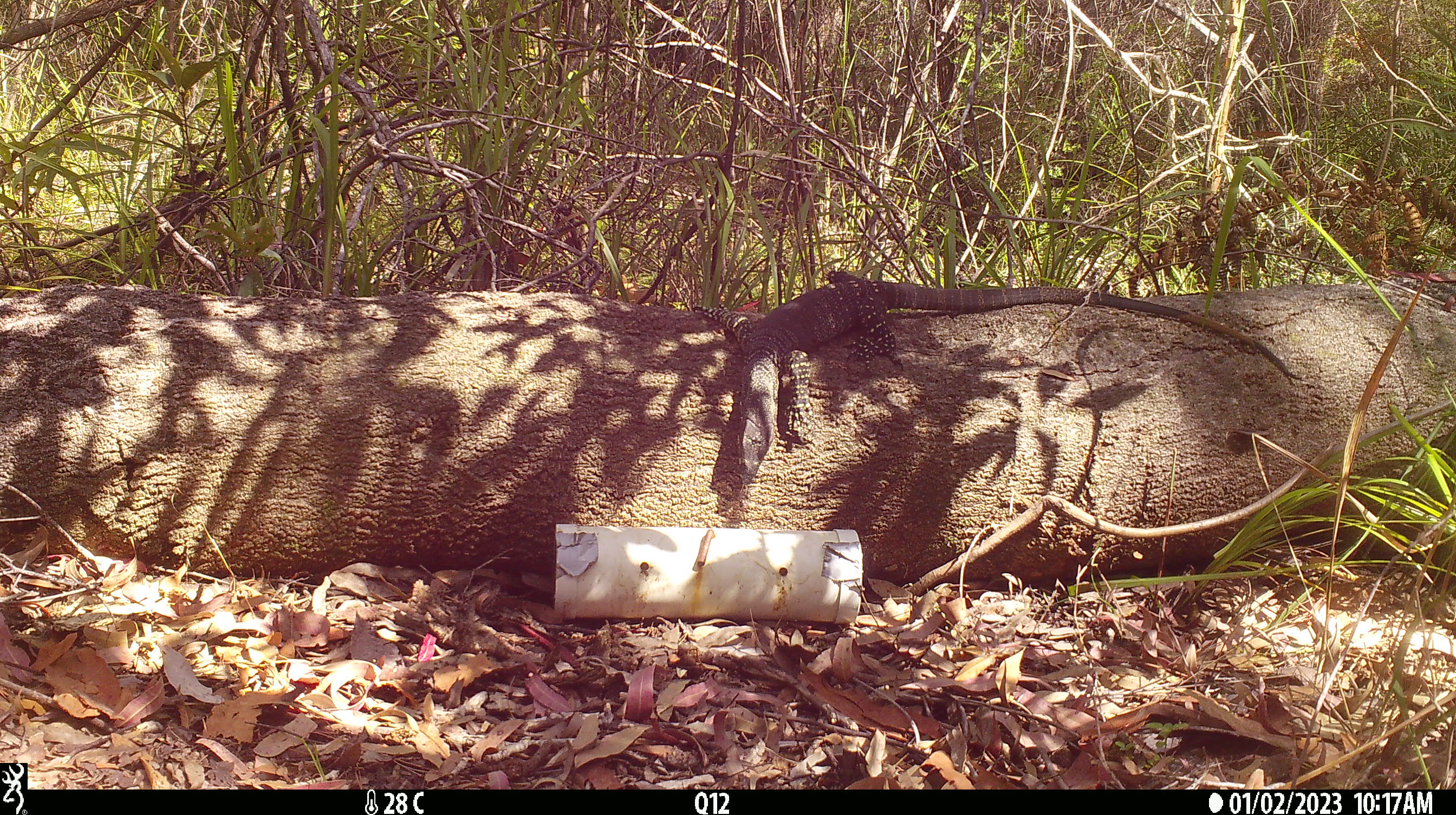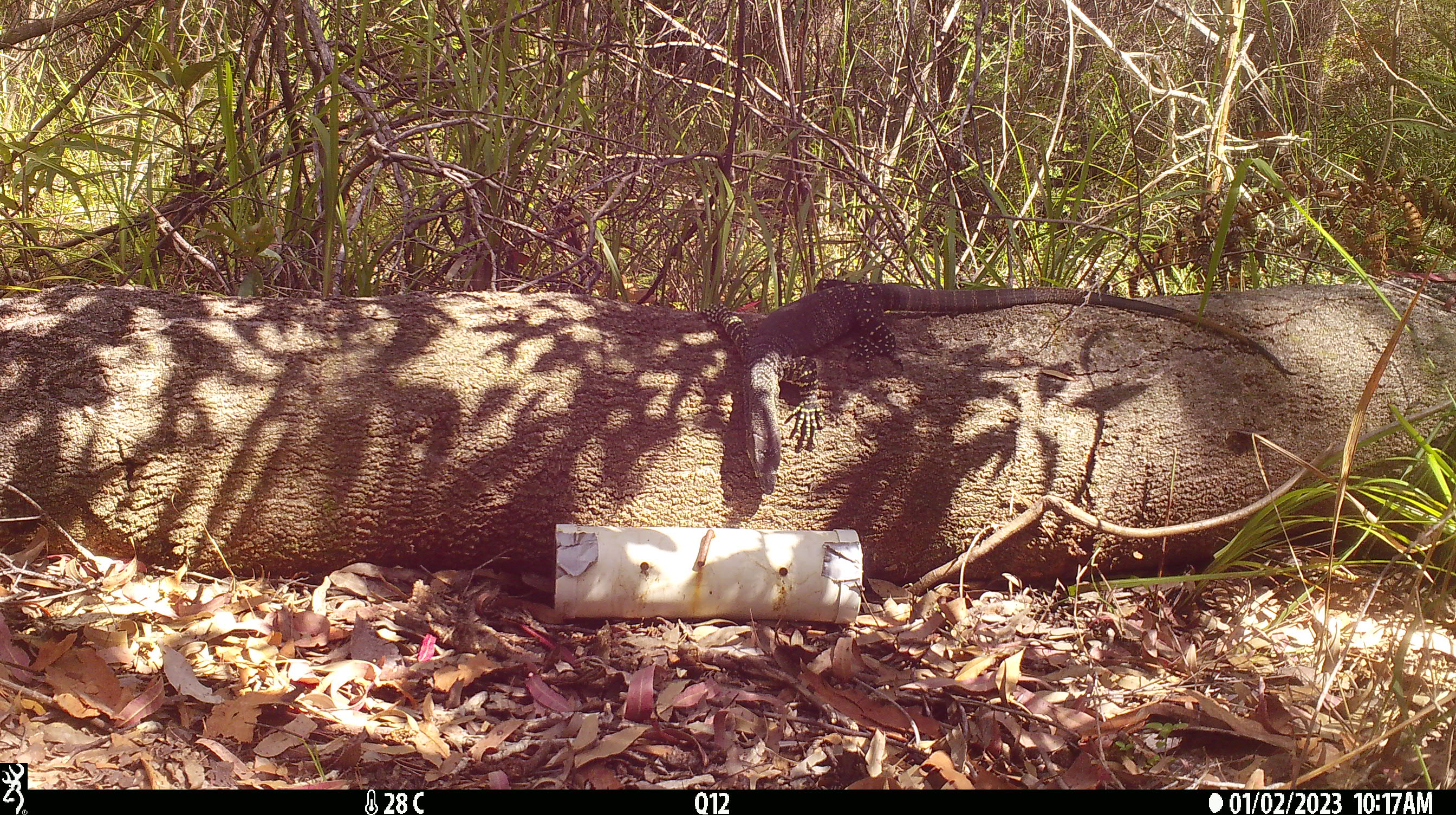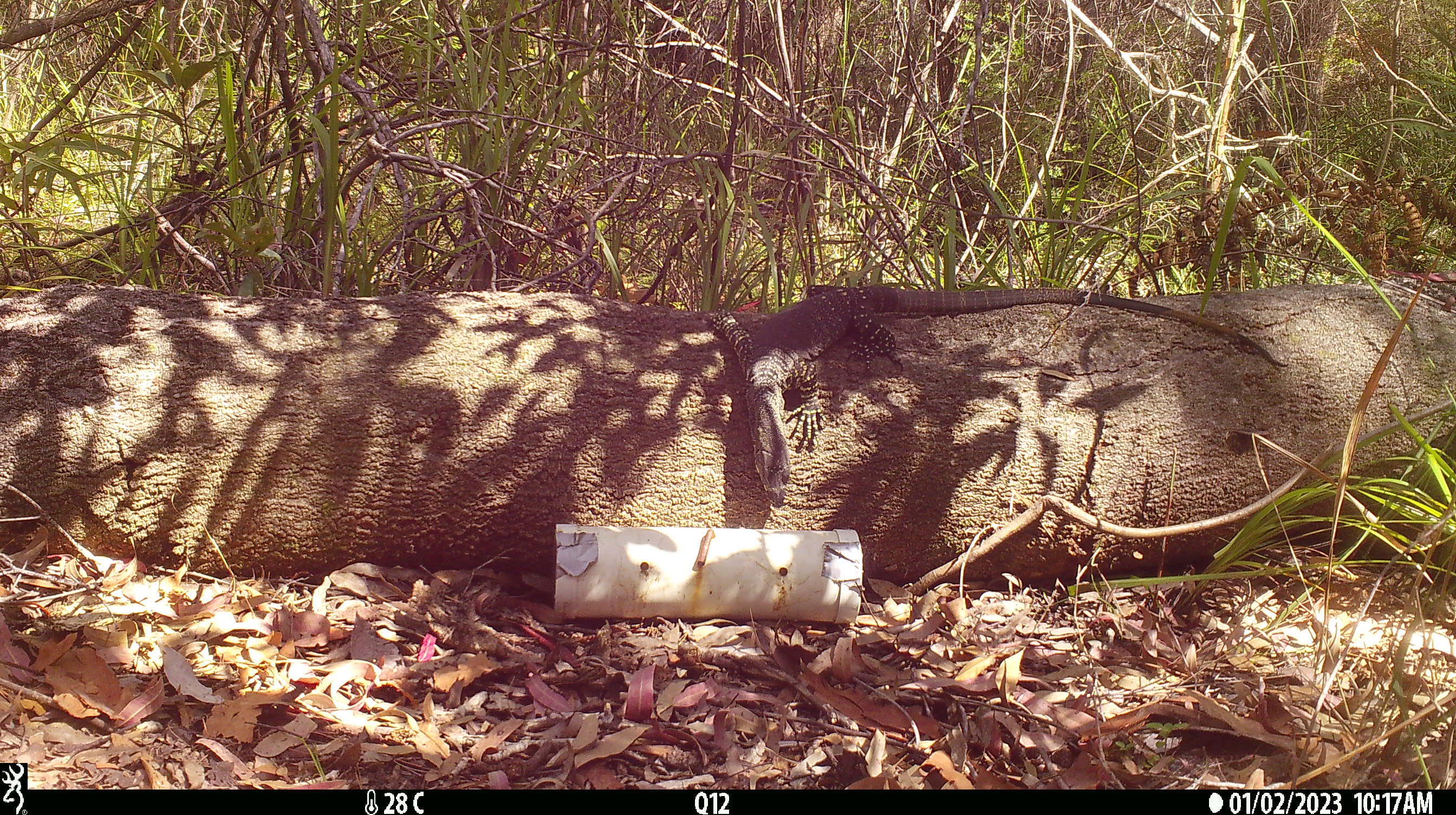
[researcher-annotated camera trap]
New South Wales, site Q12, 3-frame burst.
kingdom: Animalia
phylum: Chordata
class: Reptilia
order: Squamata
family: Varanidae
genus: Varanus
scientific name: Varanus varius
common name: lace monitor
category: goanna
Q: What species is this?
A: Goanna (lace monitor) (Varanus varius).